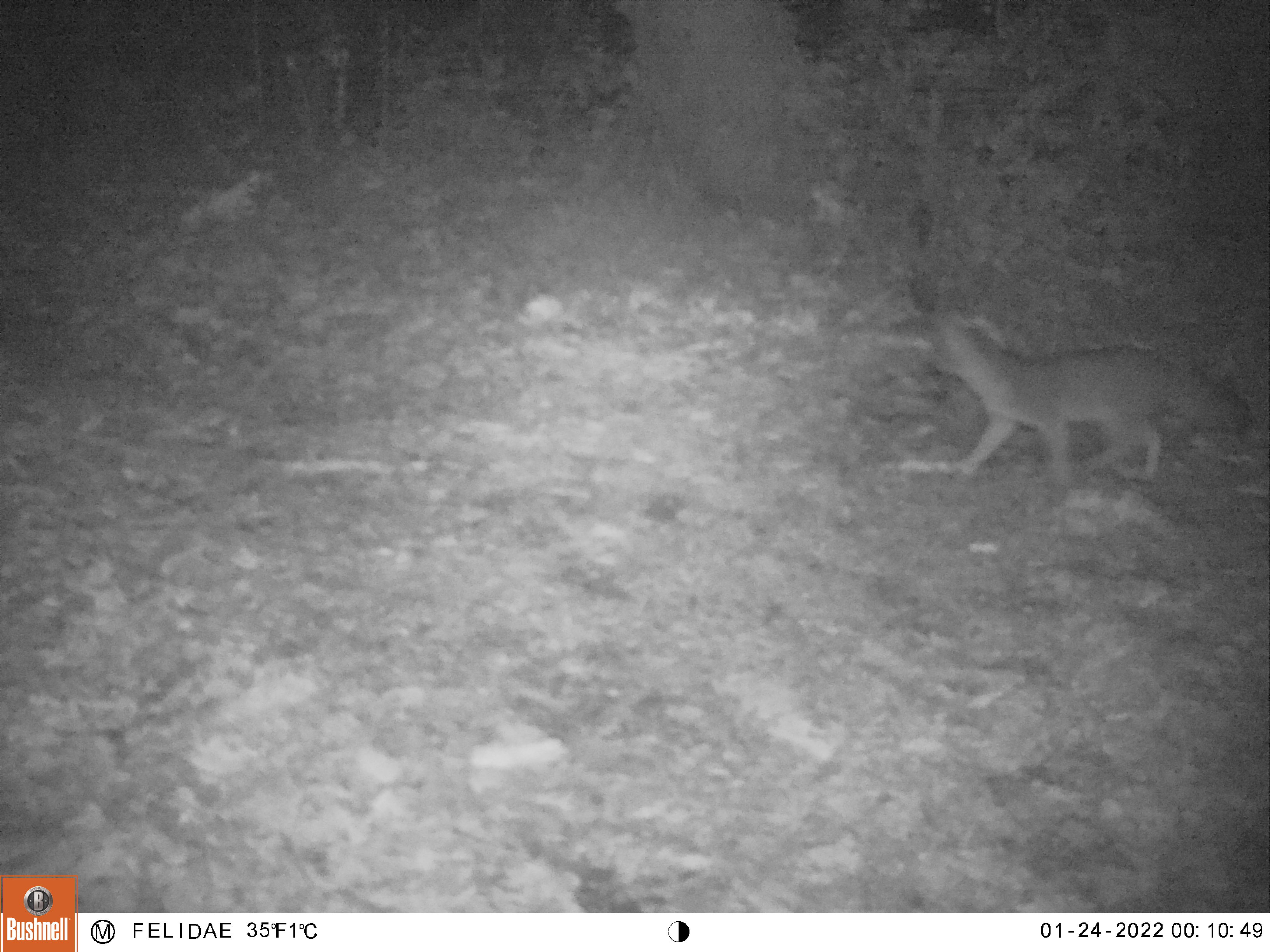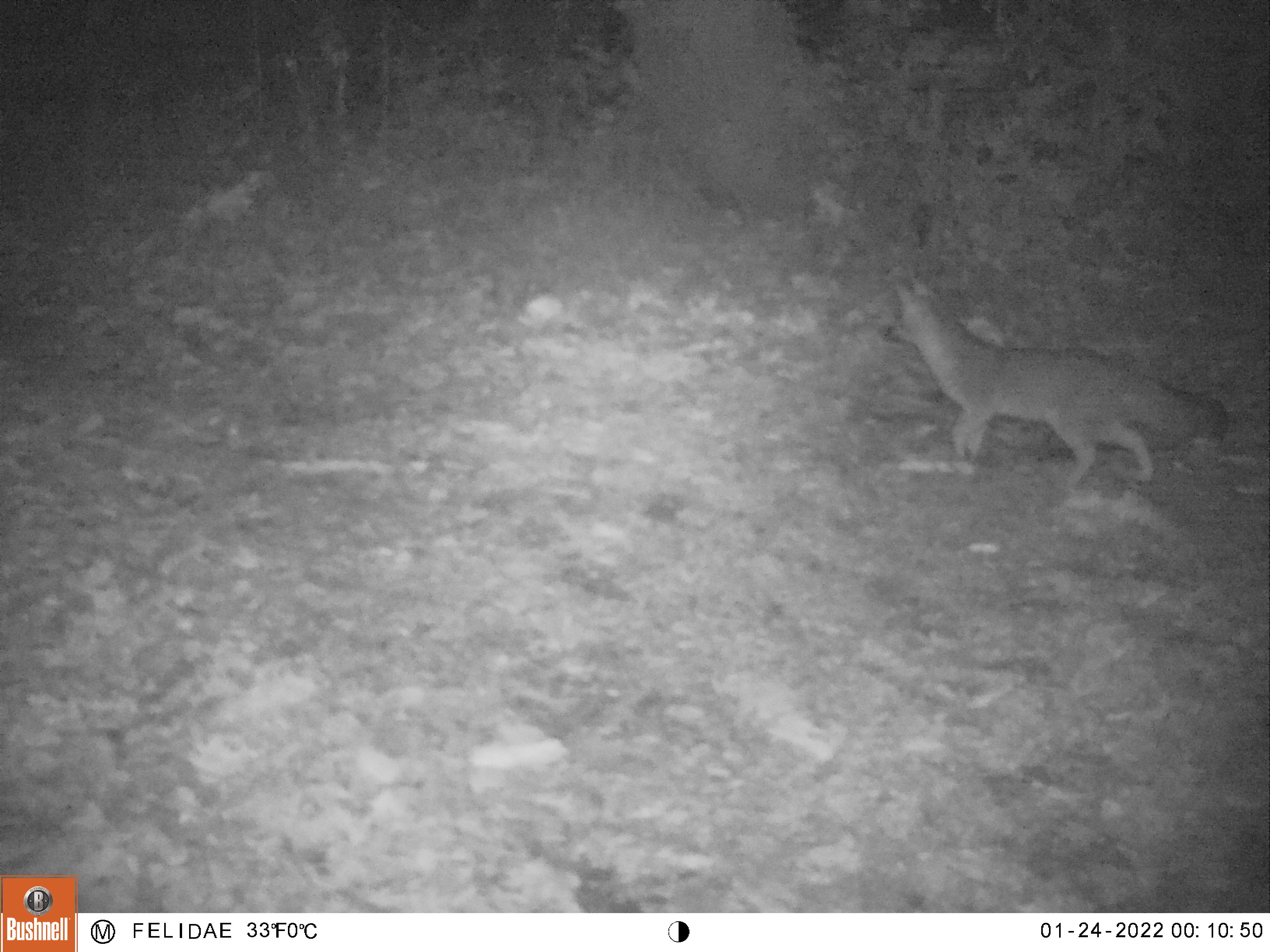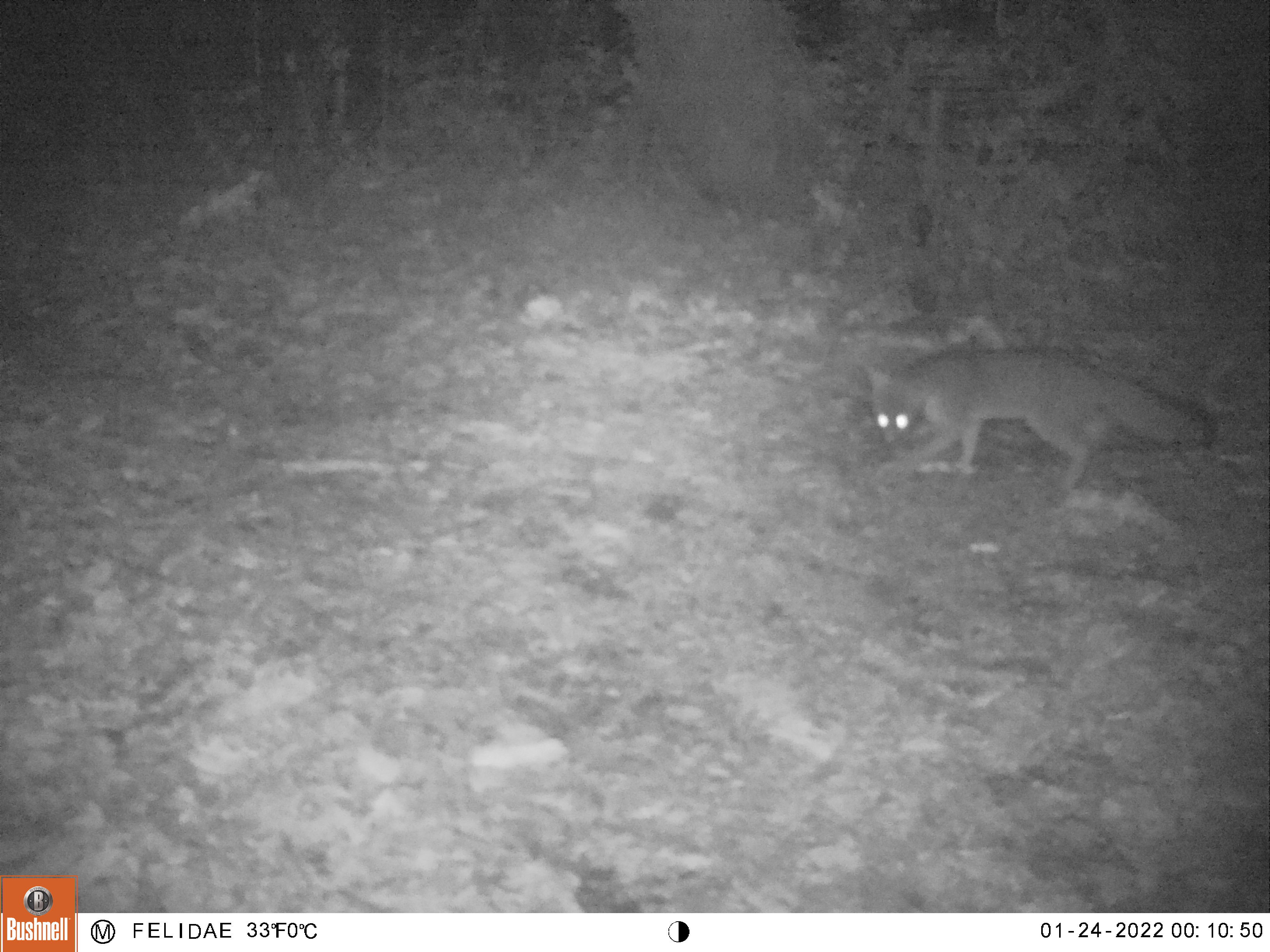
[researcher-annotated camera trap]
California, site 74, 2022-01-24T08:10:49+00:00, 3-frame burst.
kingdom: Animalia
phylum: Chordata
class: Mammalia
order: Carnivora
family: Canidae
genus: Urocyon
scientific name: Urocyon cinereoargenteus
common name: gray fox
Gray fox (Urocyon cinereoargenteus).